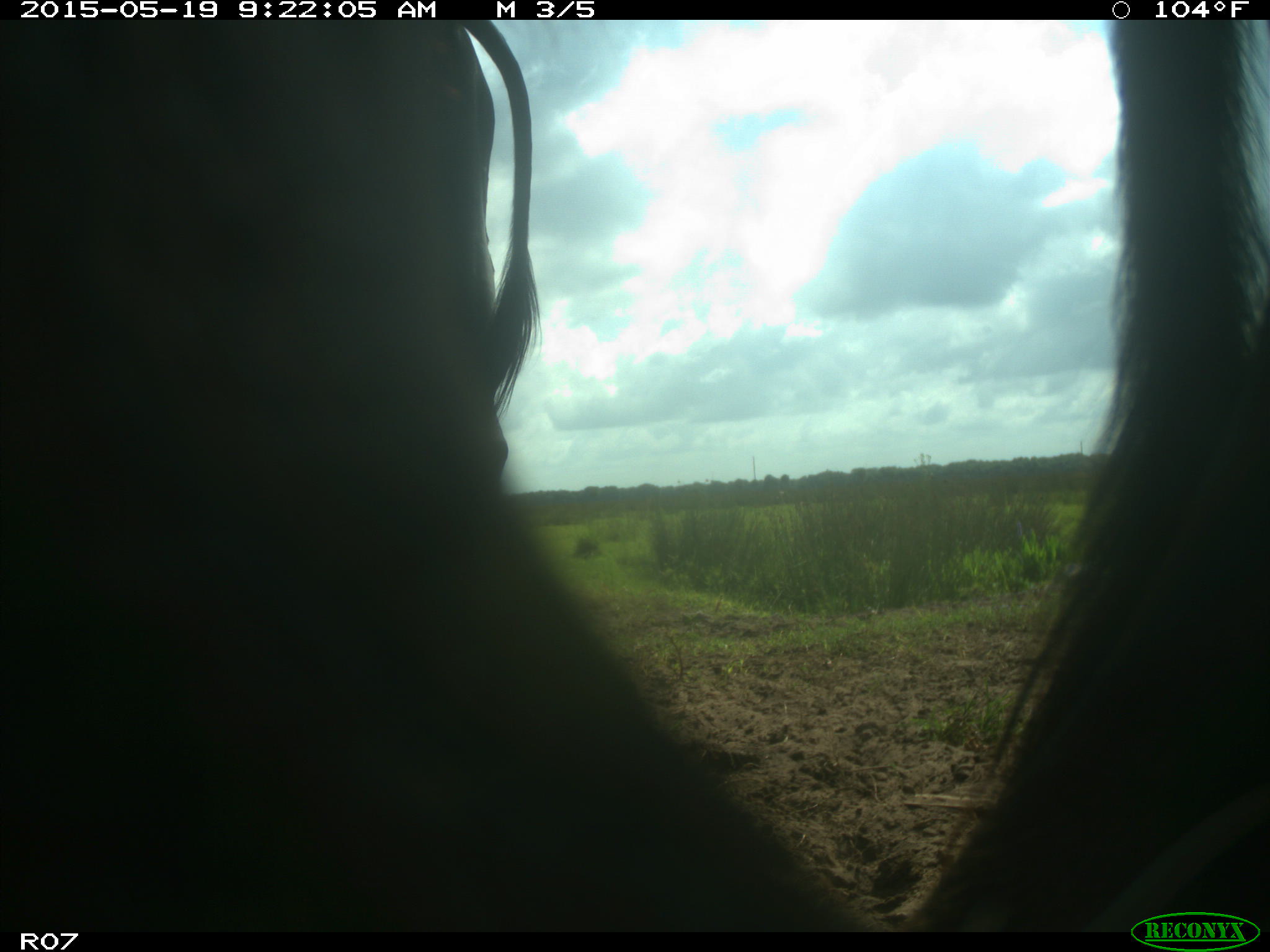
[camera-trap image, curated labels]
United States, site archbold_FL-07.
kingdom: Animalia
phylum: Chordata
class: Mammalia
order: Artiodactyla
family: Bovidae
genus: Bos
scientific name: Bos taurus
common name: domestic cow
Bos taurus (domestic cow).